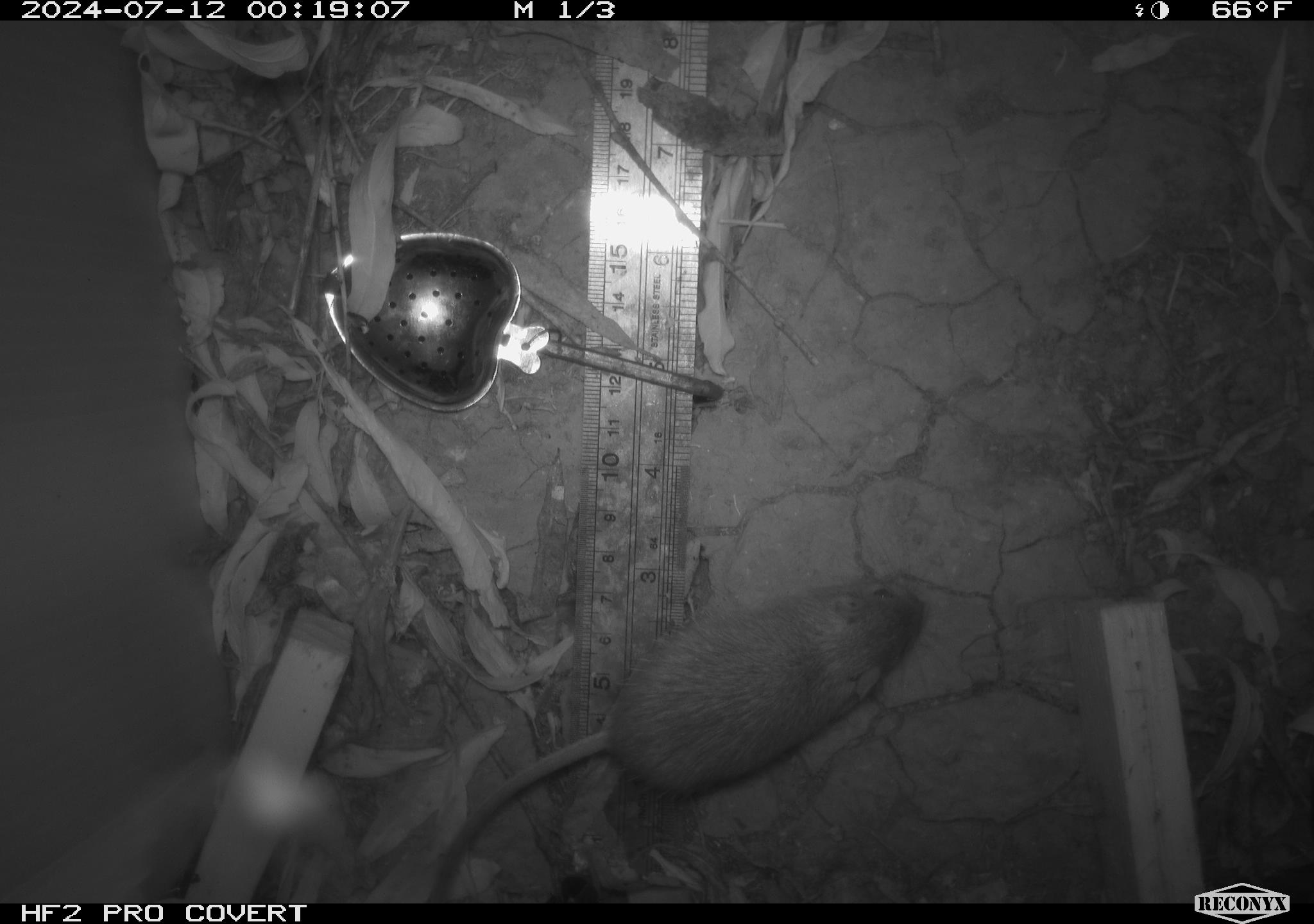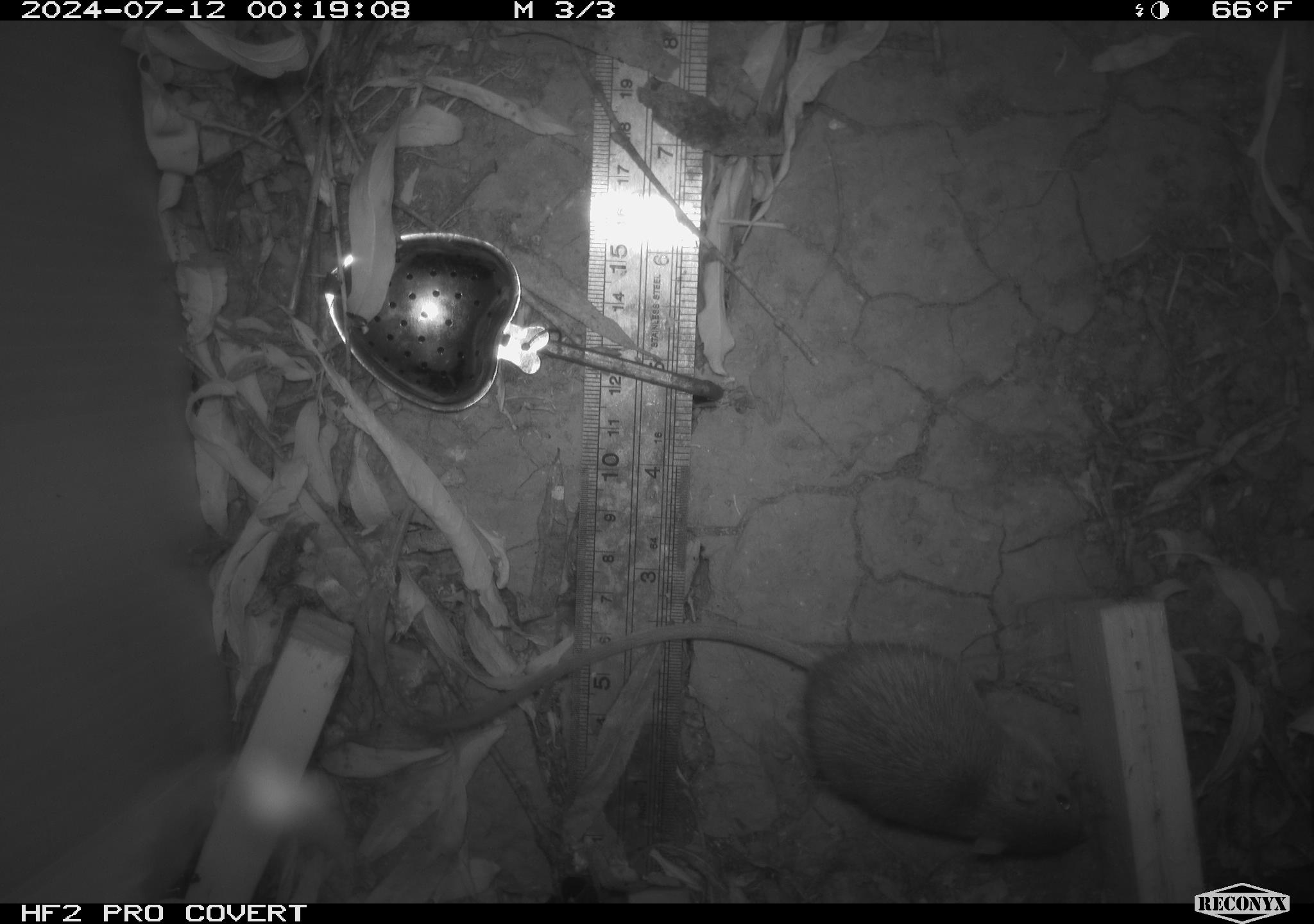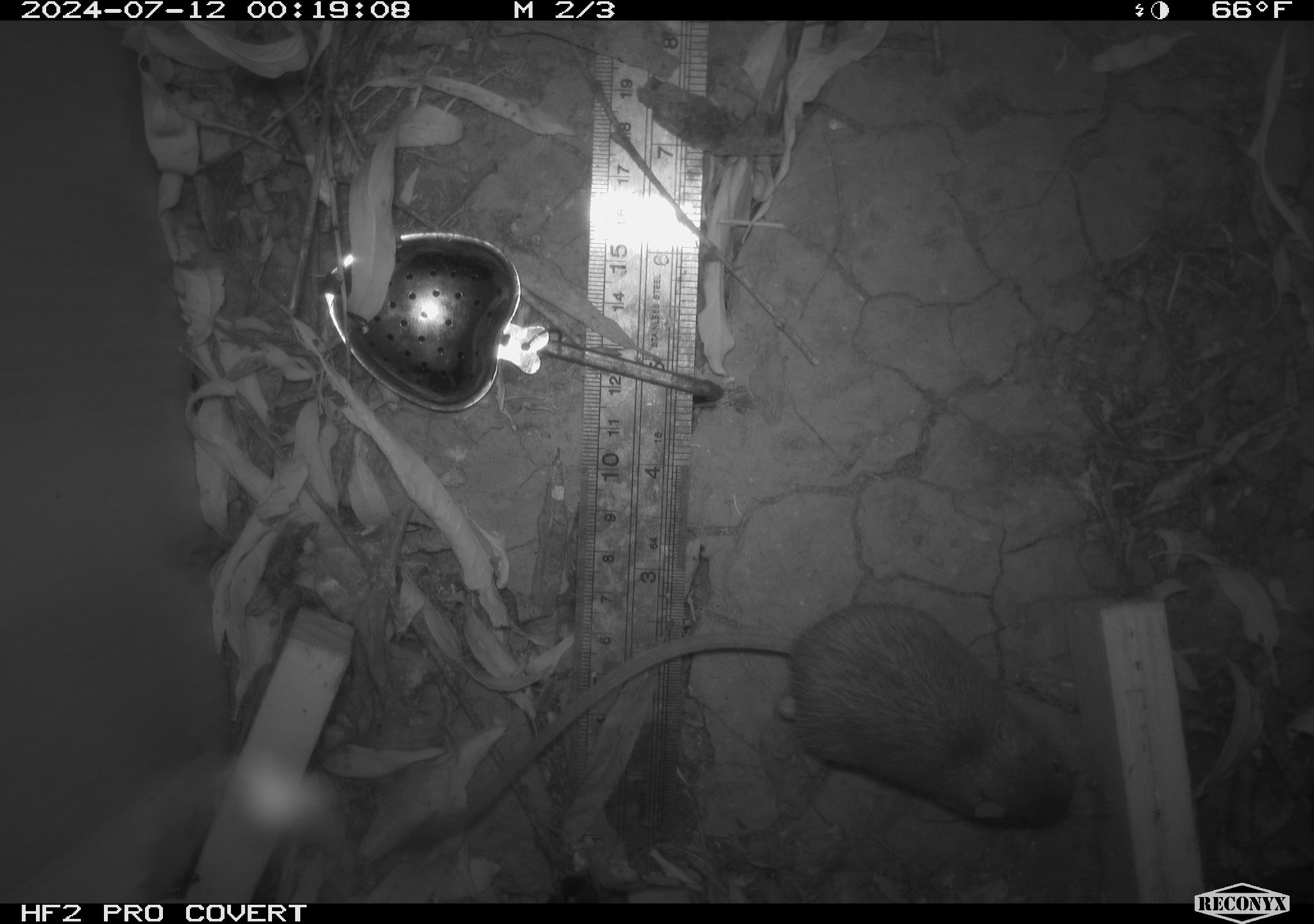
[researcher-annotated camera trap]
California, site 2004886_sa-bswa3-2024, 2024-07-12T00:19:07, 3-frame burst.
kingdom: Animalia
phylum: Chordata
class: Mammalia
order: Rodentia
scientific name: Rodentia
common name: mouse species